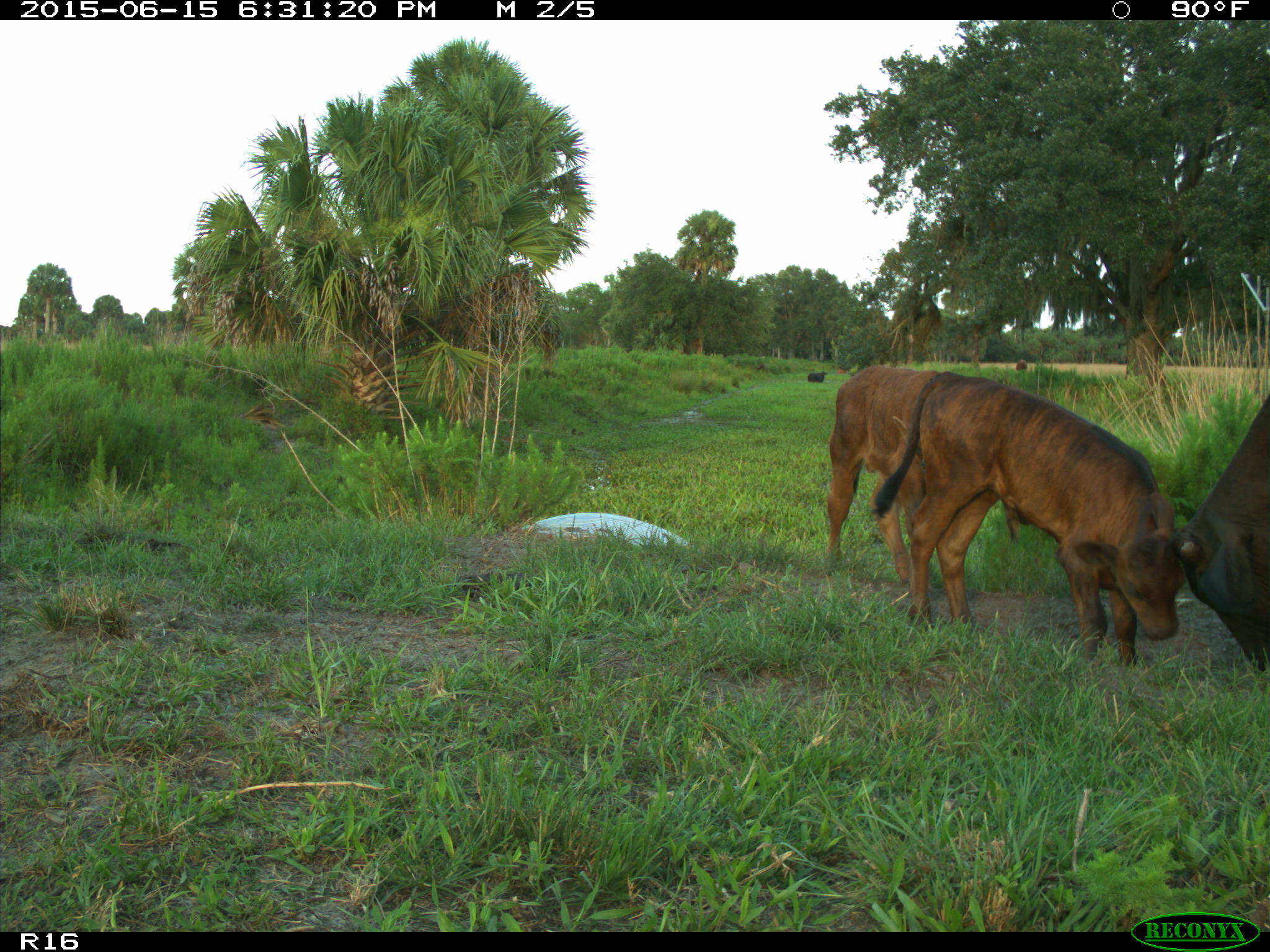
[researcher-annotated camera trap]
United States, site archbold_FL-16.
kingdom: Animalia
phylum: Chordata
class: Mammalia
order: Artiodactyla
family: Bovidae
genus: Bos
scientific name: Bos taurus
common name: domestic cow